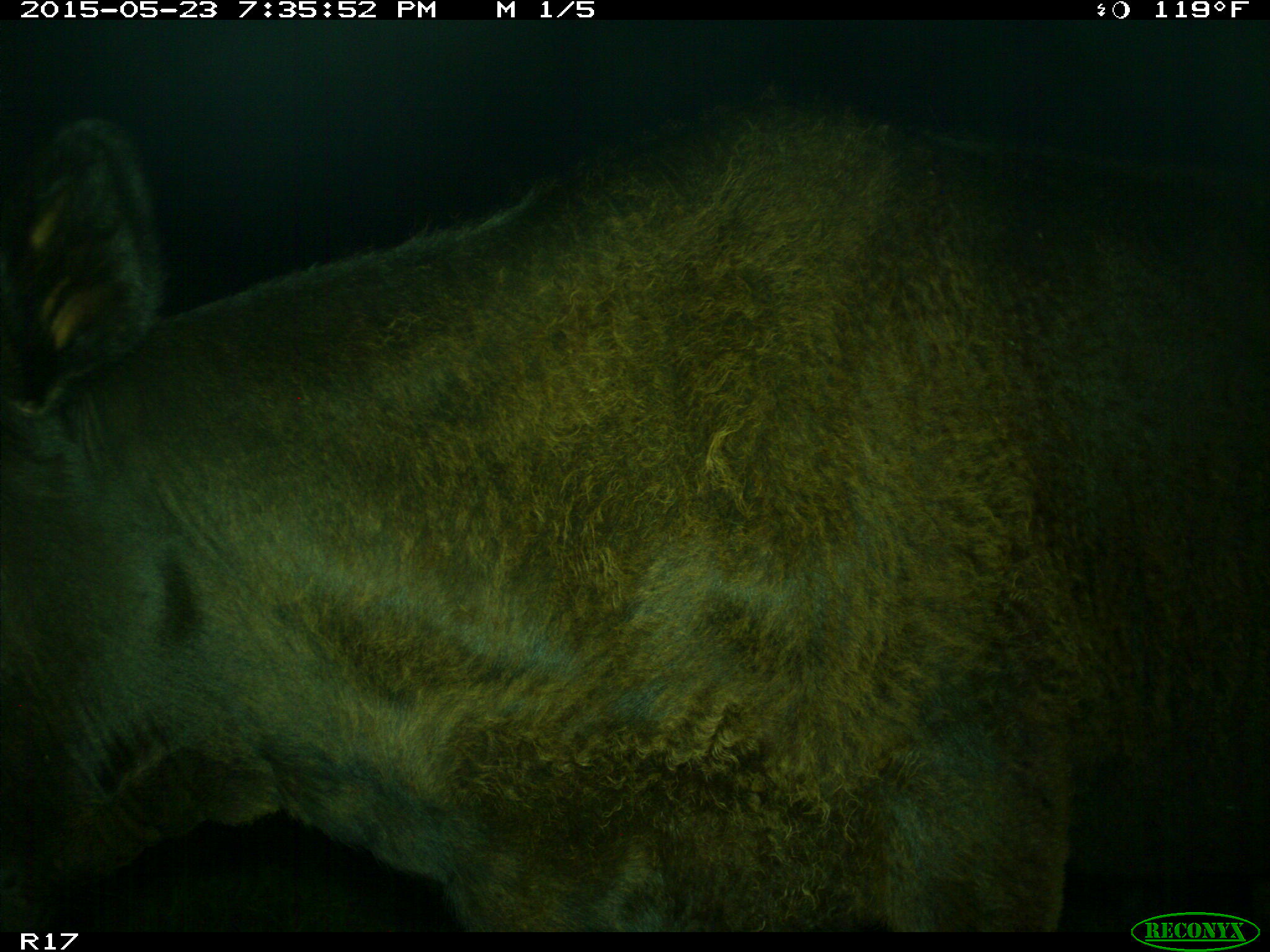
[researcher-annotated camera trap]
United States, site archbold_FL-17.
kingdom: Animalia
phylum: Chordata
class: Mammalia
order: Artiodactyla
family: Bovidae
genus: Bos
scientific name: Bos taurus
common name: domestic cow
Bos taurus (domestic cow).